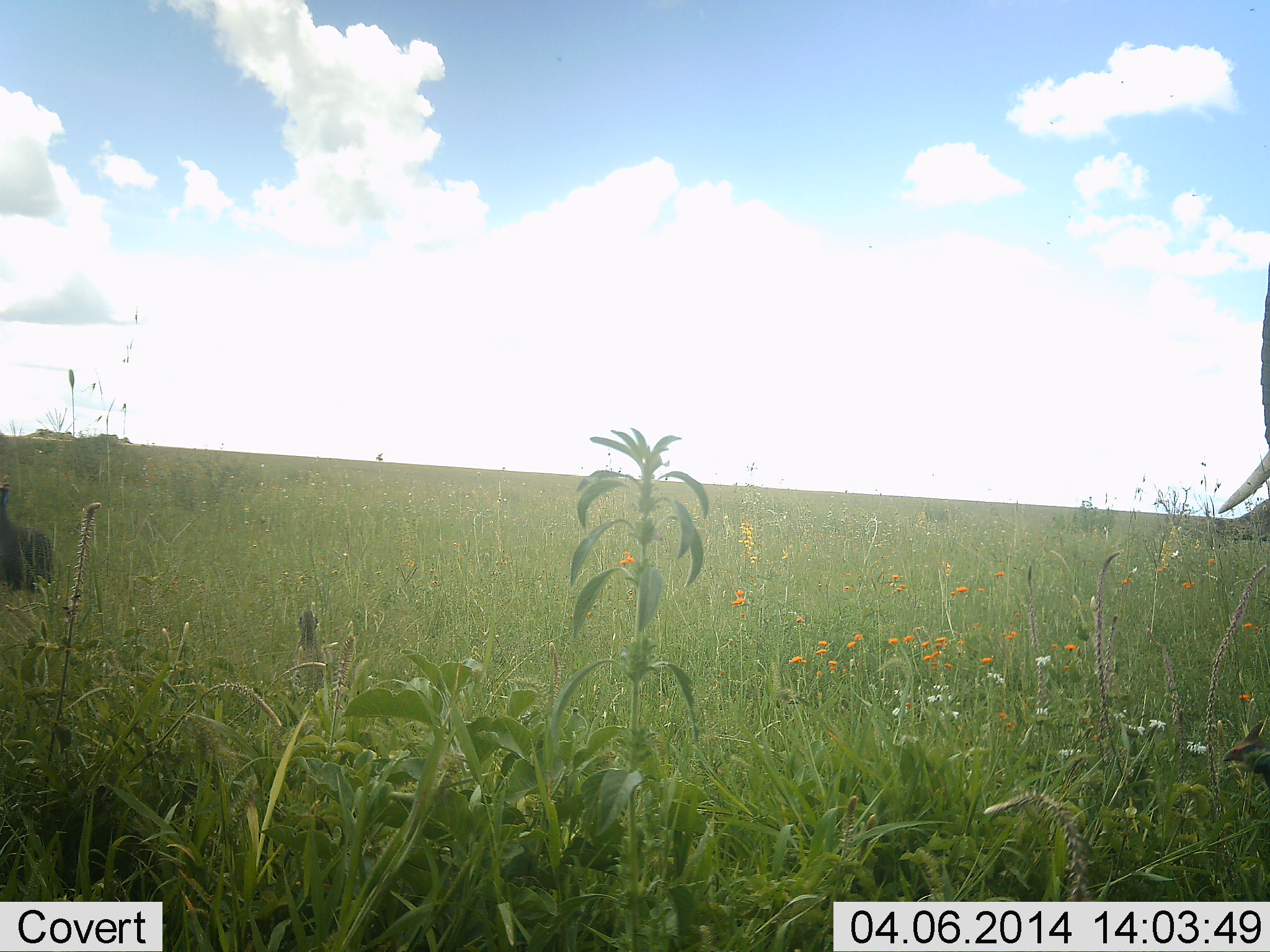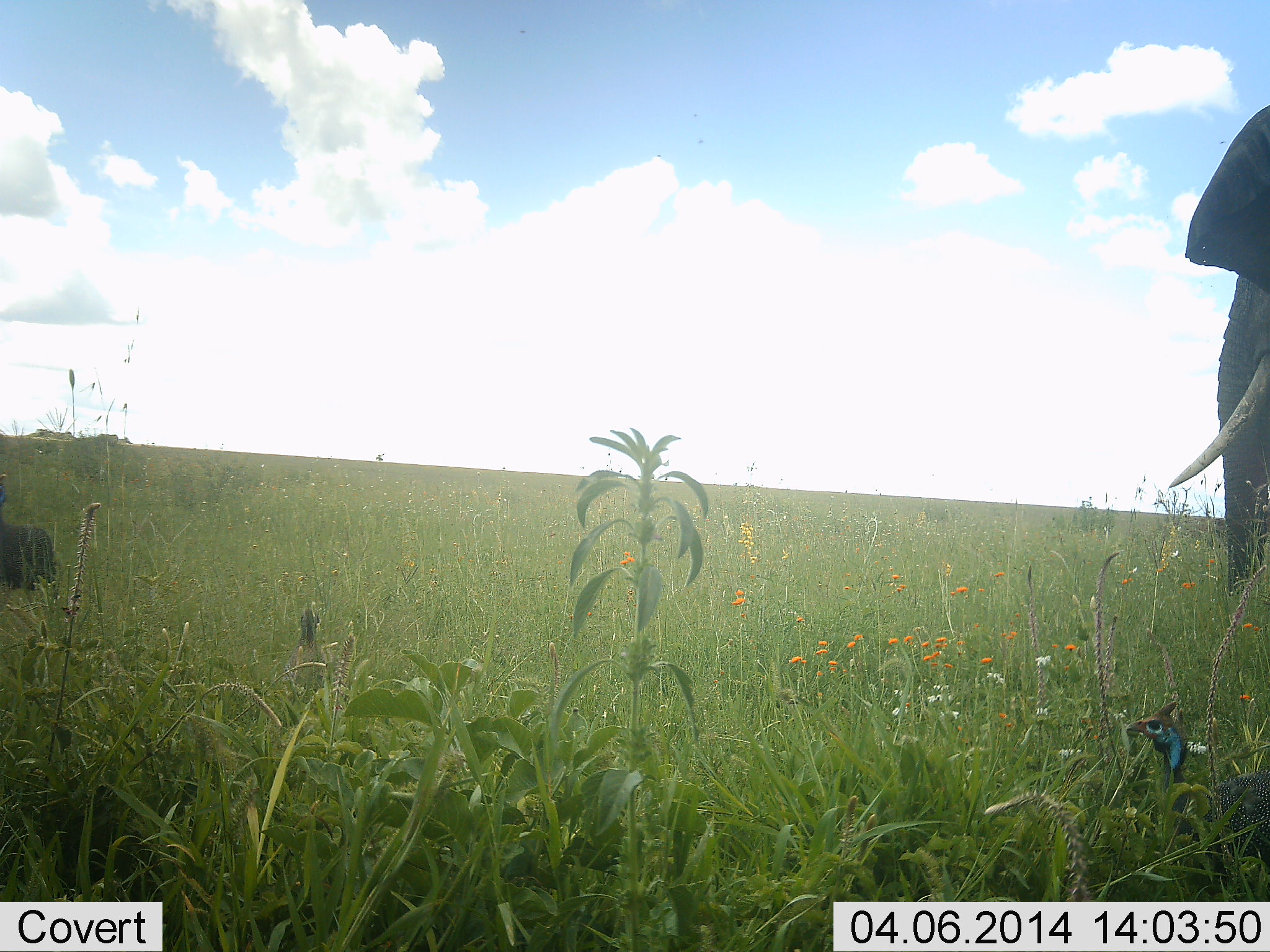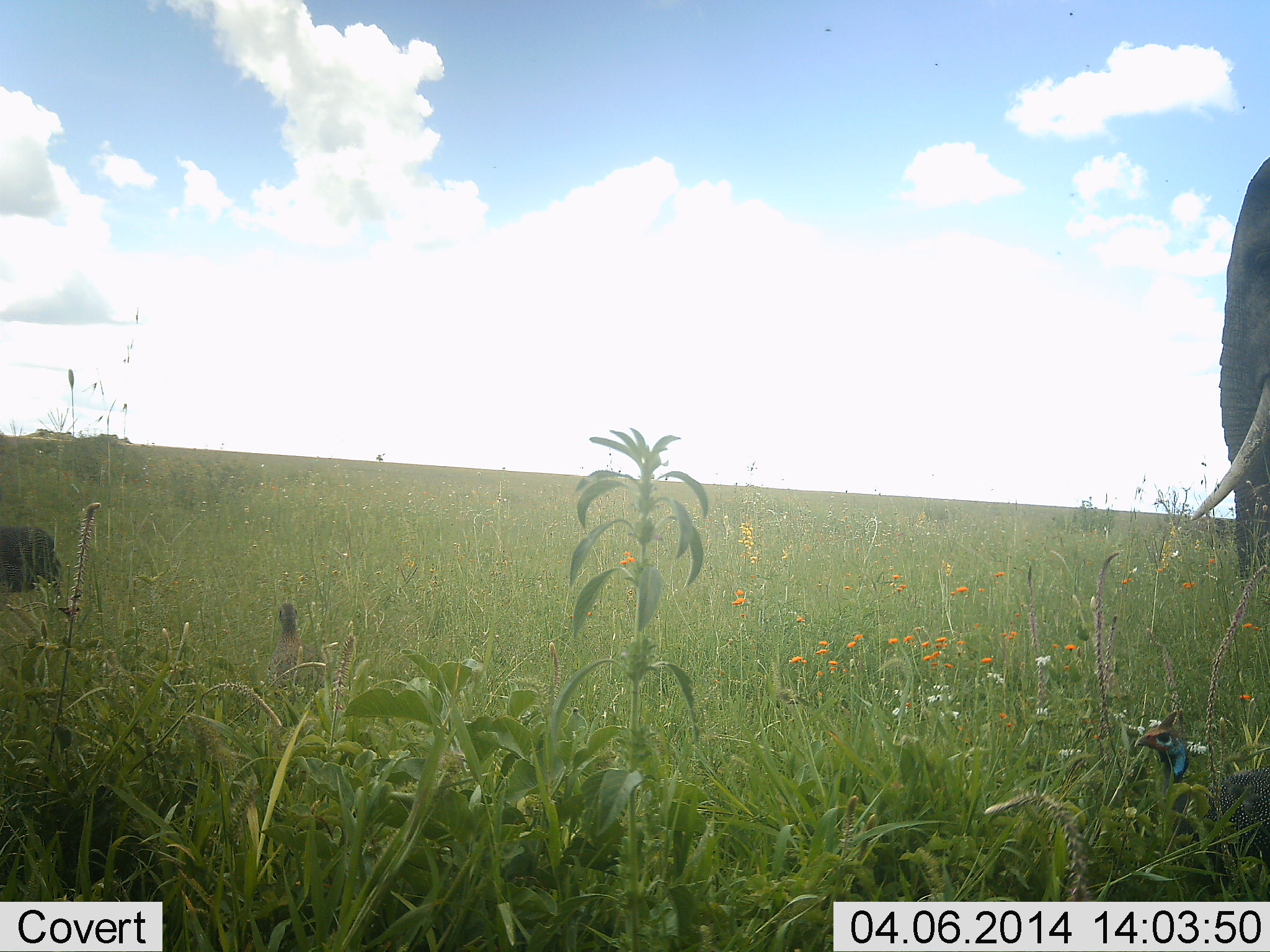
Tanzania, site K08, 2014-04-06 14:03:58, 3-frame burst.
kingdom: Animalia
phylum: Chordata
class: Mammalia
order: Proboscidea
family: Elephantidae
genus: Loxodonta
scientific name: Loxodonta africana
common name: african bush elephant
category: elephant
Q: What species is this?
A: Elephant (african bush elephant) (Loxodonta africana).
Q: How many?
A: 1.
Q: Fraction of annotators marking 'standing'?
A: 64%.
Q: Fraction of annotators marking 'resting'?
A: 0%.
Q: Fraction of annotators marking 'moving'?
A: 36%.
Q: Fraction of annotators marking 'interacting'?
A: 0%.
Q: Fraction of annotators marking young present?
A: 0%.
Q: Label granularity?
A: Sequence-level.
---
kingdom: Animalia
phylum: Chordata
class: Aves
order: Galliformes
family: Numididae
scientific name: Numididae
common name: guinea fowl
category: guineafowl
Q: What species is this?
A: Guineafowl (guinea fowl) (Numididae).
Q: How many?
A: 2.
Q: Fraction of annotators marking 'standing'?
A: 50%.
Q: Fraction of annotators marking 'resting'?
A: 0%.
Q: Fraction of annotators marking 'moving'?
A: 60%.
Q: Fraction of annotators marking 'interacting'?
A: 0%.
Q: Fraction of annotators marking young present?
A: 0%.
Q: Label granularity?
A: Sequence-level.